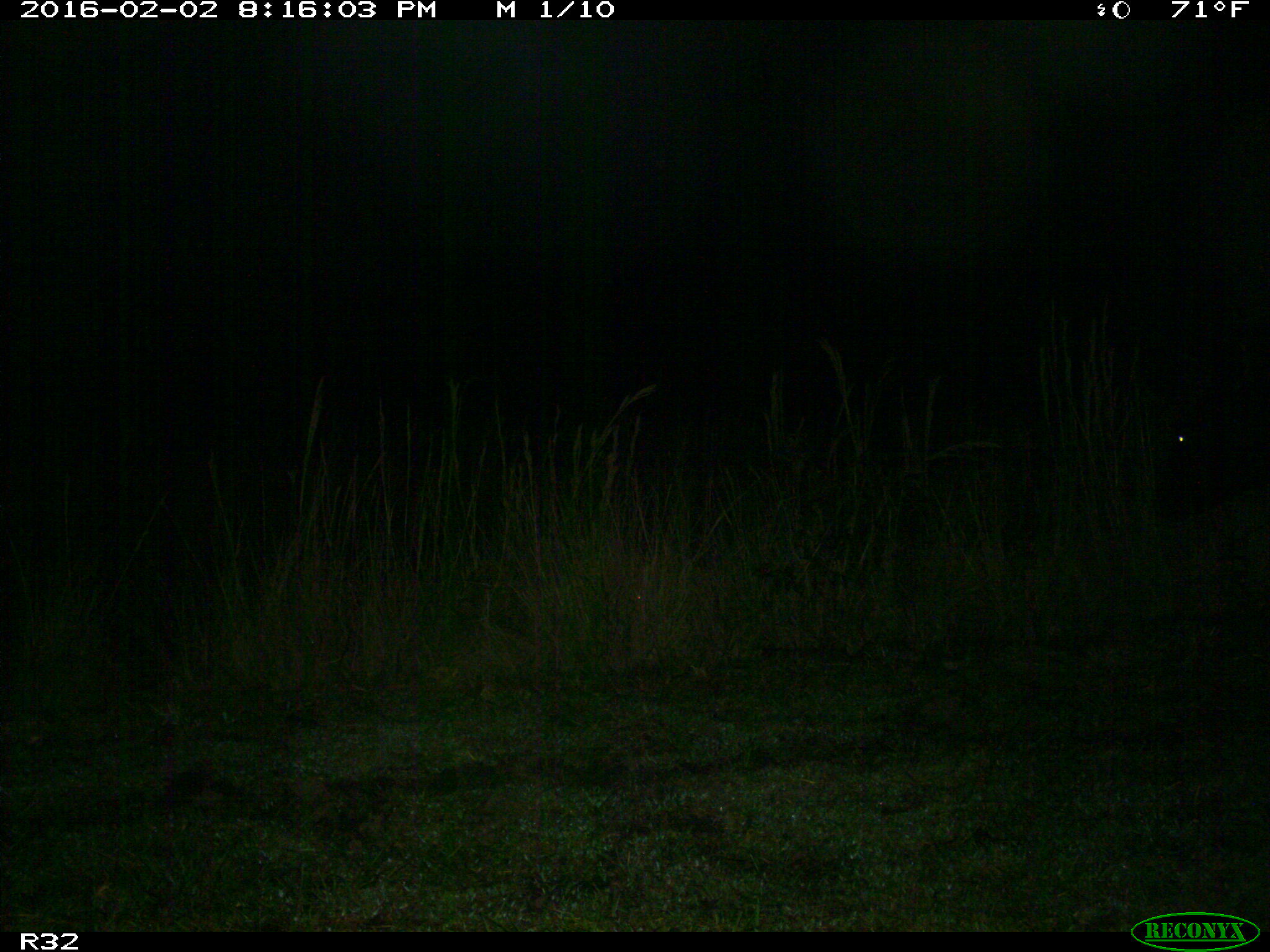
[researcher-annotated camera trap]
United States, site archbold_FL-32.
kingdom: Animalia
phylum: Chordata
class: Mammalia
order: Artiodactyla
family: Bovidae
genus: Bos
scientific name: Bos taurus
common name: domestic cow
Bos taurus (domestic cow).